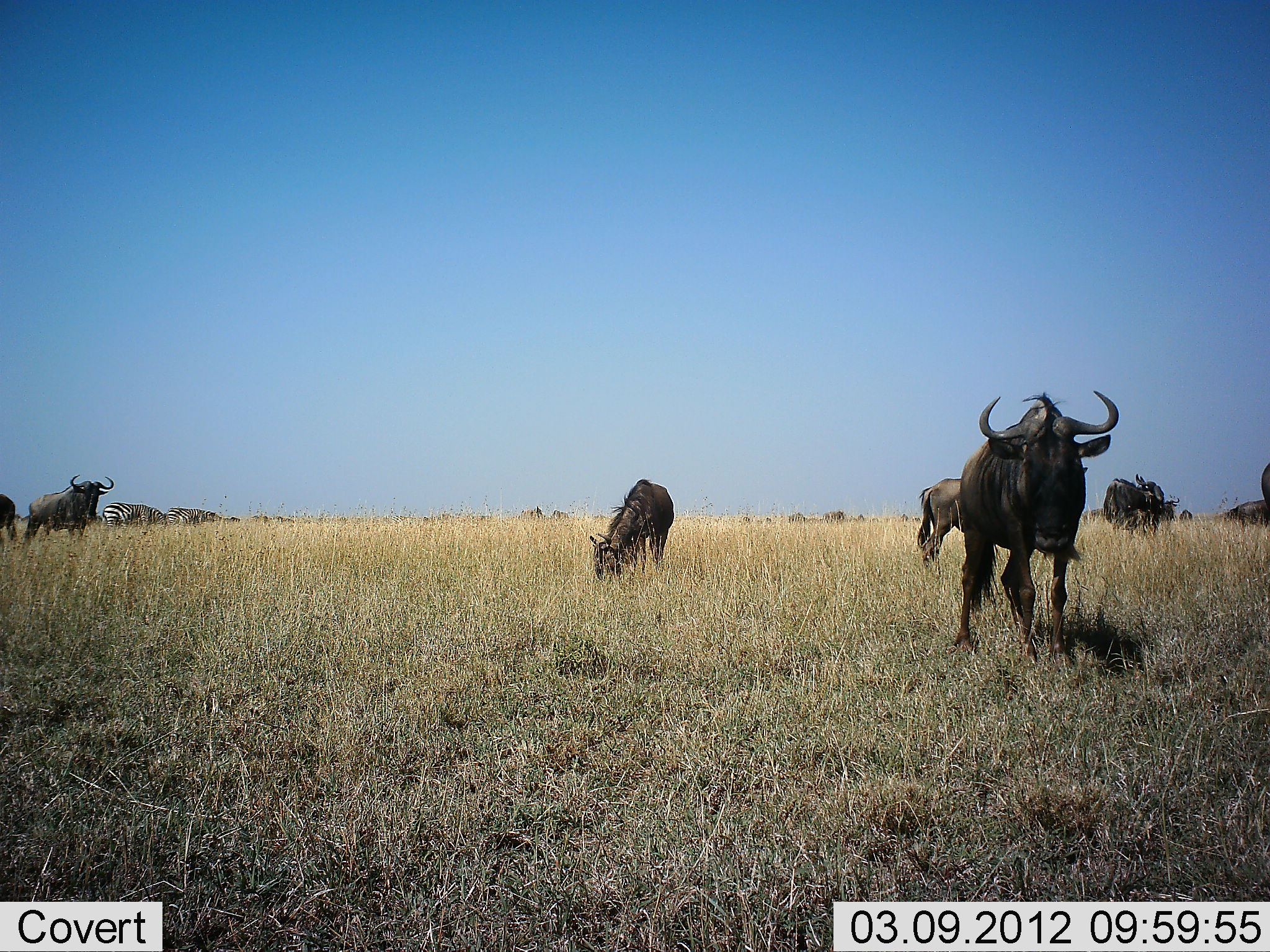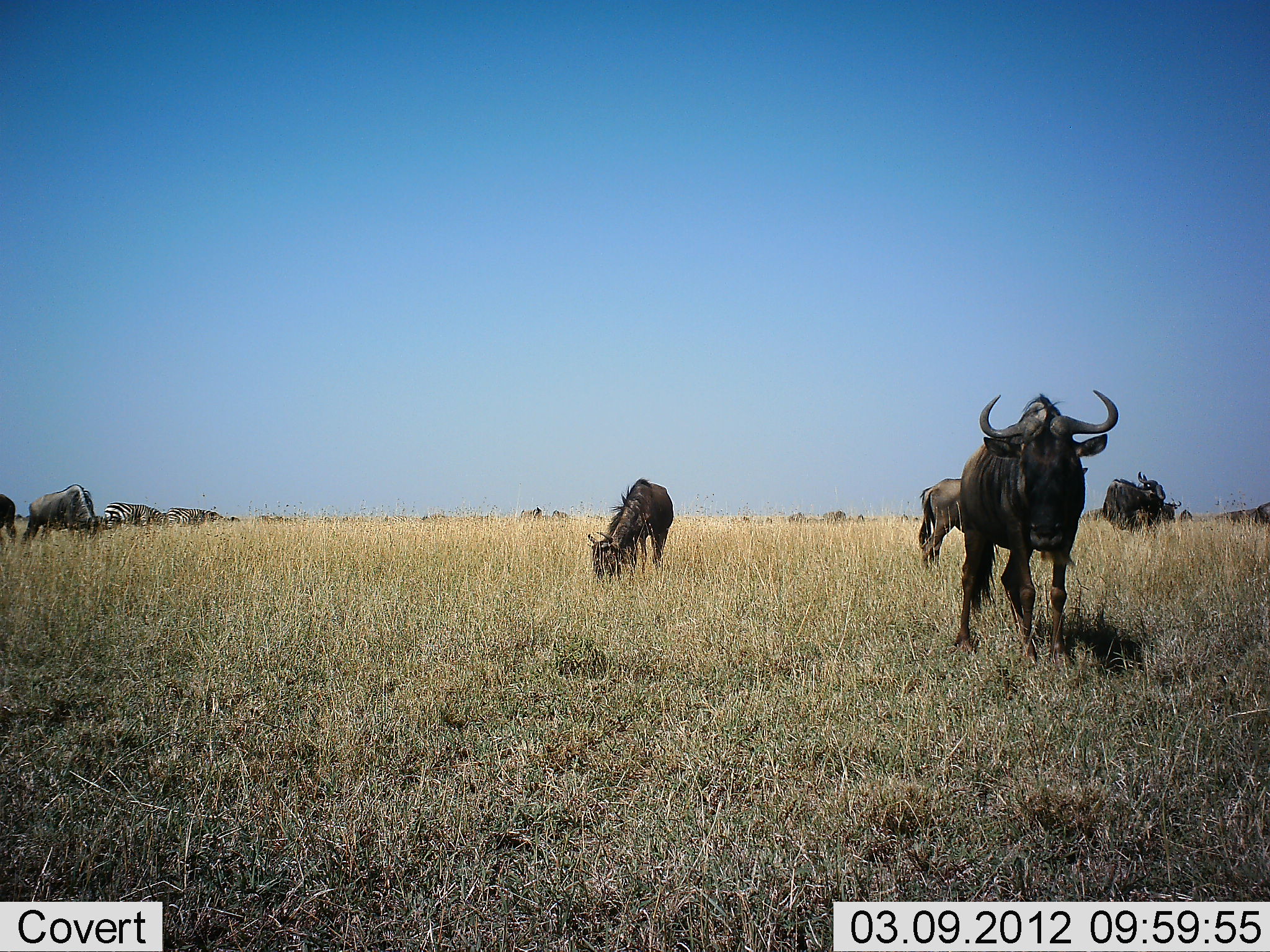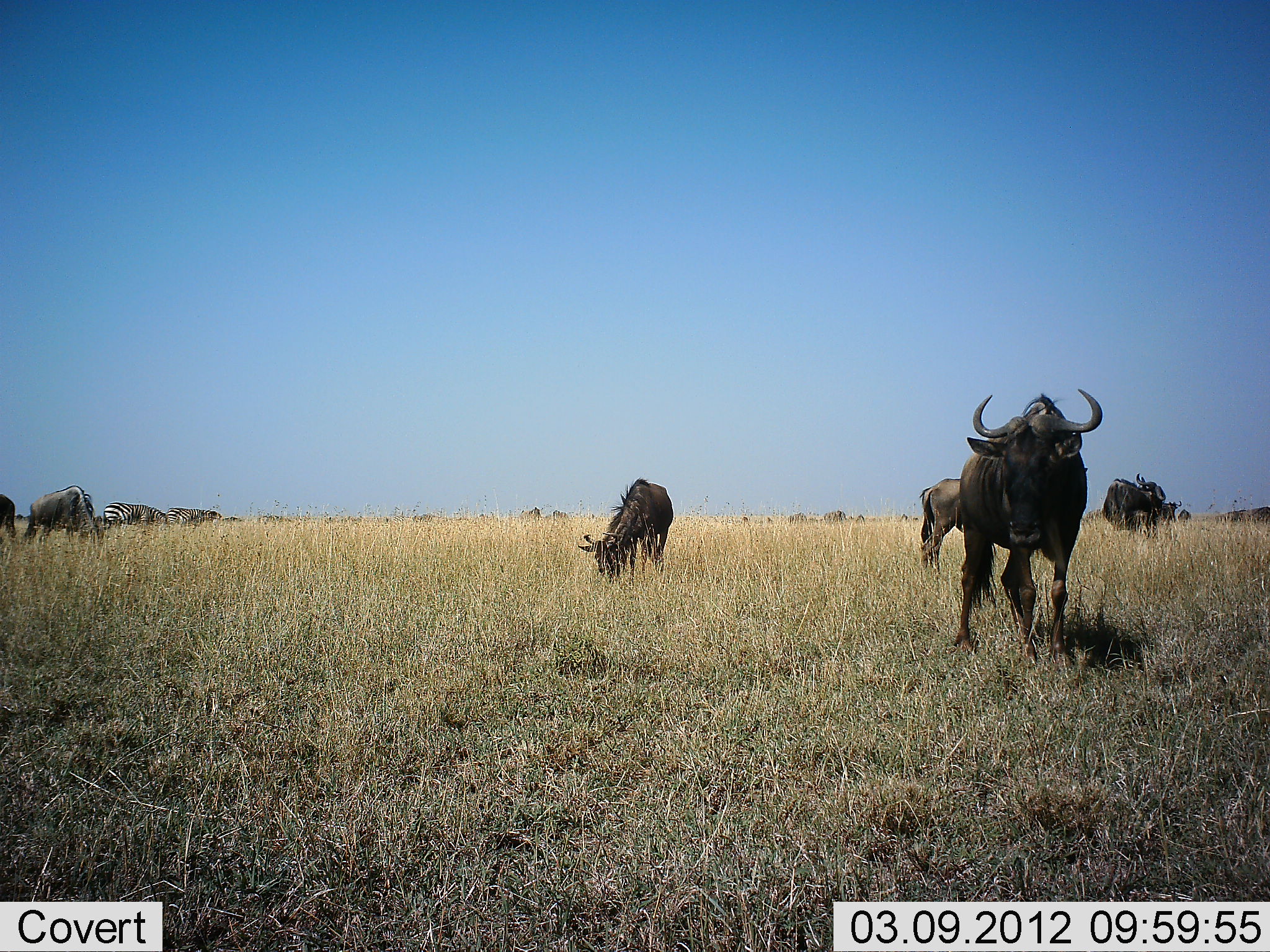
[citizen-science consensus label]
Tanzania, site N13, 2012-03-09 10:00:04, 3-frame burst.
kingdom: Animalia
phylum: Chordata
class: Mammalia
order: Artiodactyla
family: Bovidae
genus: Connochaetes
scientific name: Connochaetes taurinus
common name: blue wildebeest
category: wildebeest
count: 7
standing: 82%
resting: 4%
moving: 7%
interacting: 0%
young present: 0%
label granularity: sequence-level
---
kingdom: Animalia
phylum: Chordata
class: Mammalia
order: Perissodactyla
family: Equidae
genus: Equus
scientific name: Equus quagga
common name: plains zebra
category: zebra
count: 2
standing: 43%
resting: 4%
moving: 0%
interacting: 0%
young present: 0%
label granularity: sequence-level